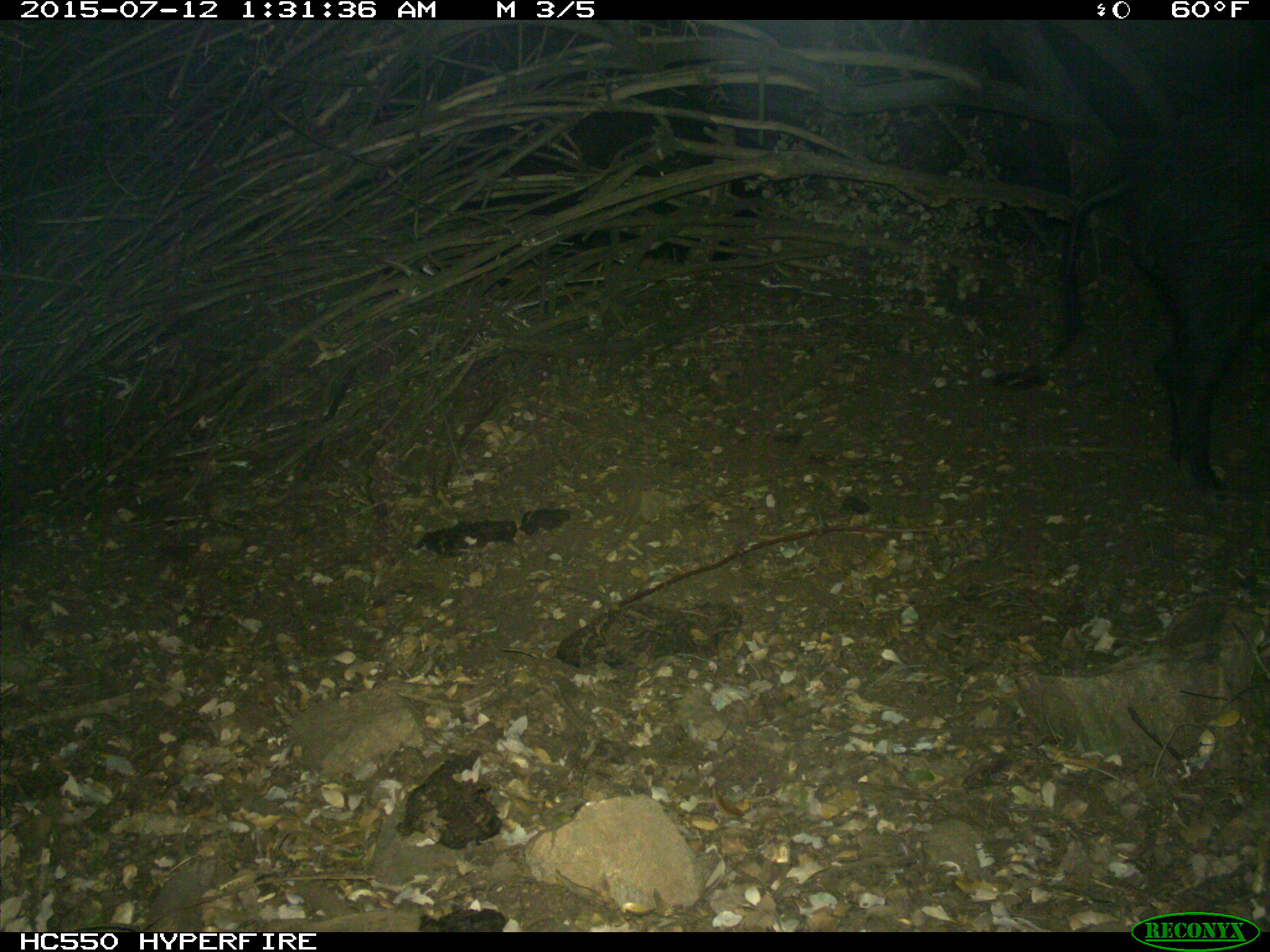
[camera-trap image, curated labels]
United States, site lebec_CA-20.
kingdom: Animalia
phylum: Chordata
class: Mammalia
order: Artiodactyla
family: Suidae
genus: Sus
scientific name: Sus scrofa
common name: wild boar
Sus scrofa (wild boar).